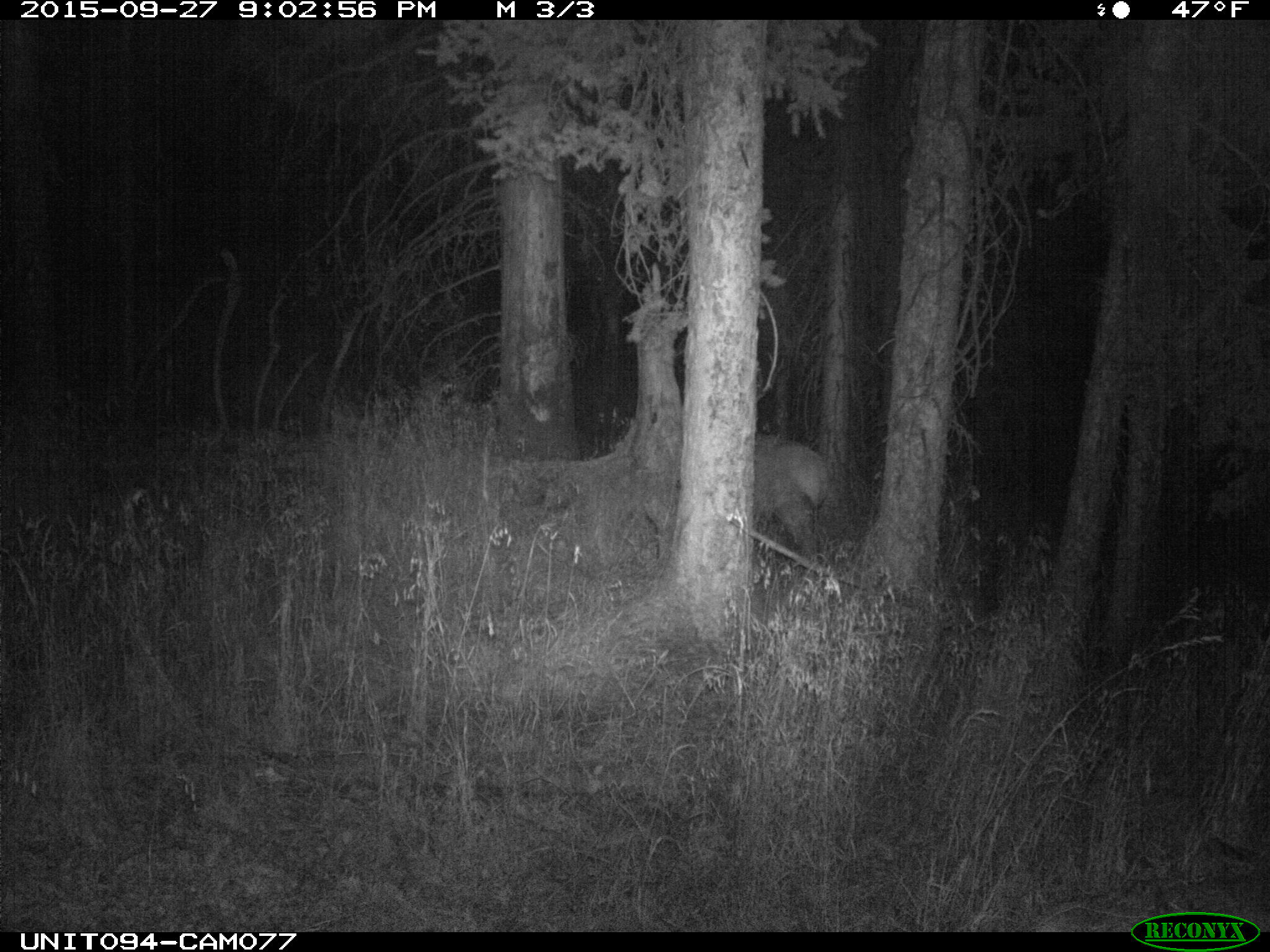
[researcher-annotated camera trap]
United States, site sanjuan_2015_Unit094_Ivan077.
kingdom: Animalia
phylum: Chordata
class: Mammalia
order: Artiodactyla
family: Cervidae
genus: Cervus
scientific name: Cervus elaphus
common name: red deer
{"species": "Cervus elaphus (red deer)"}